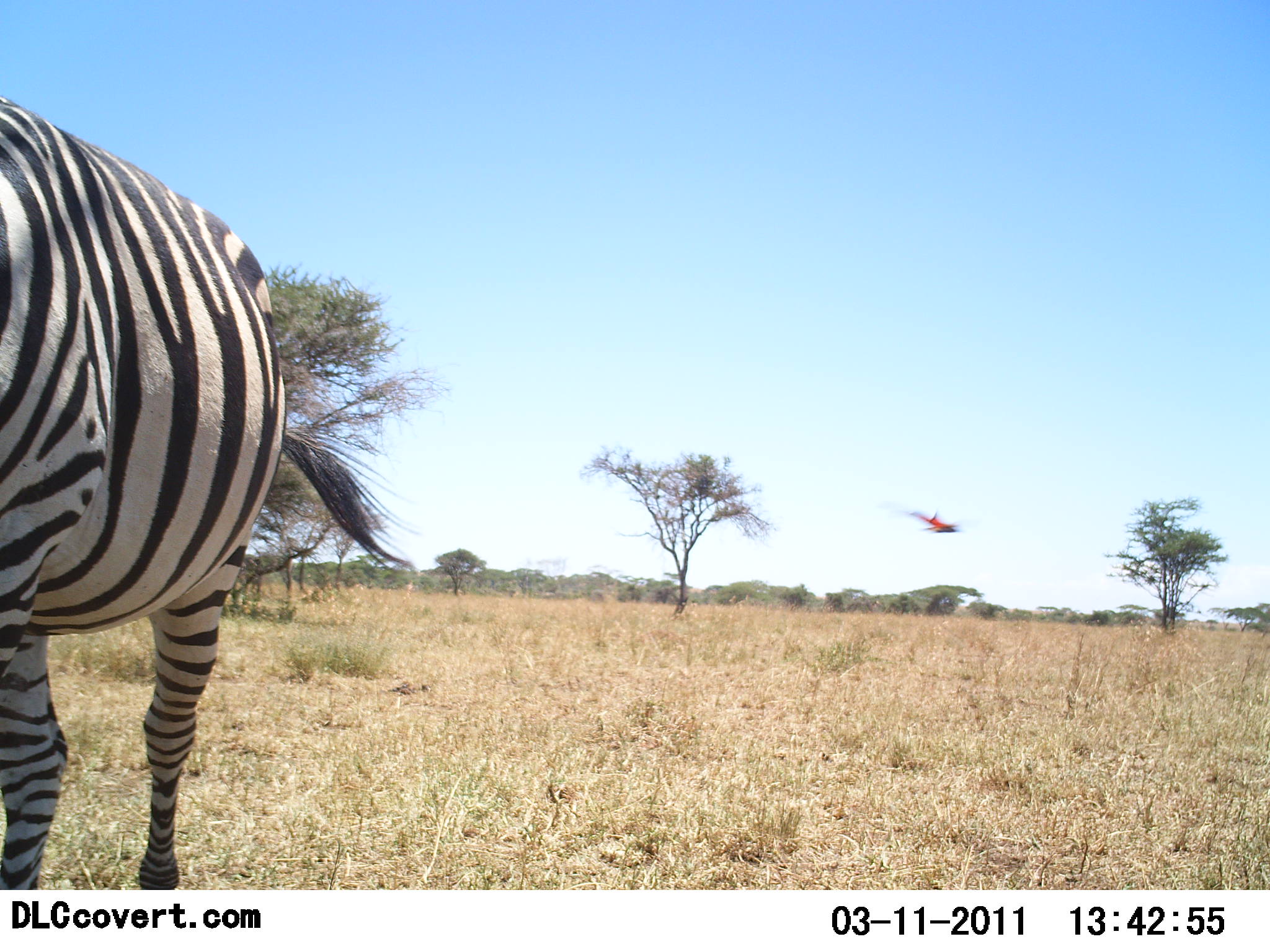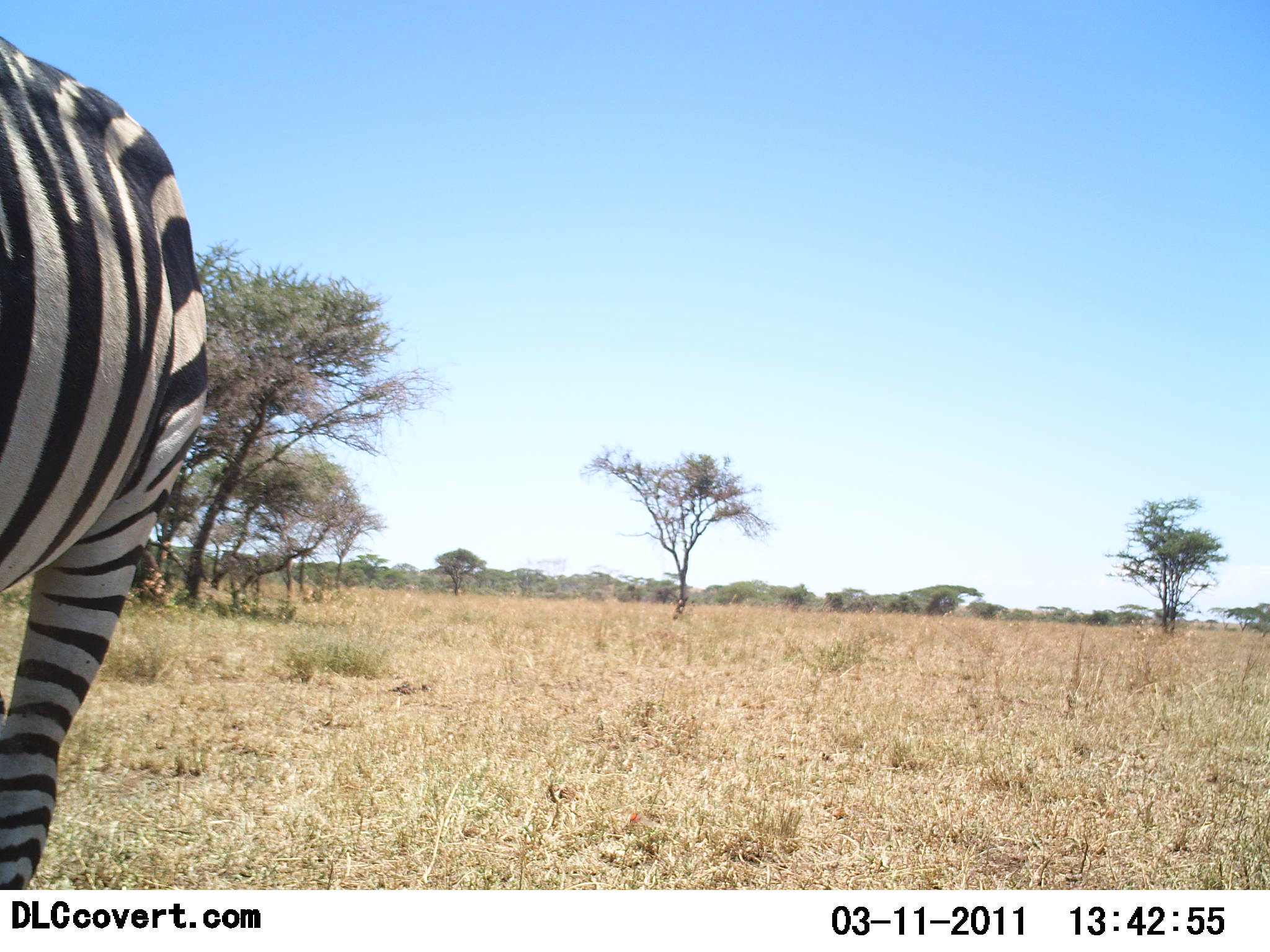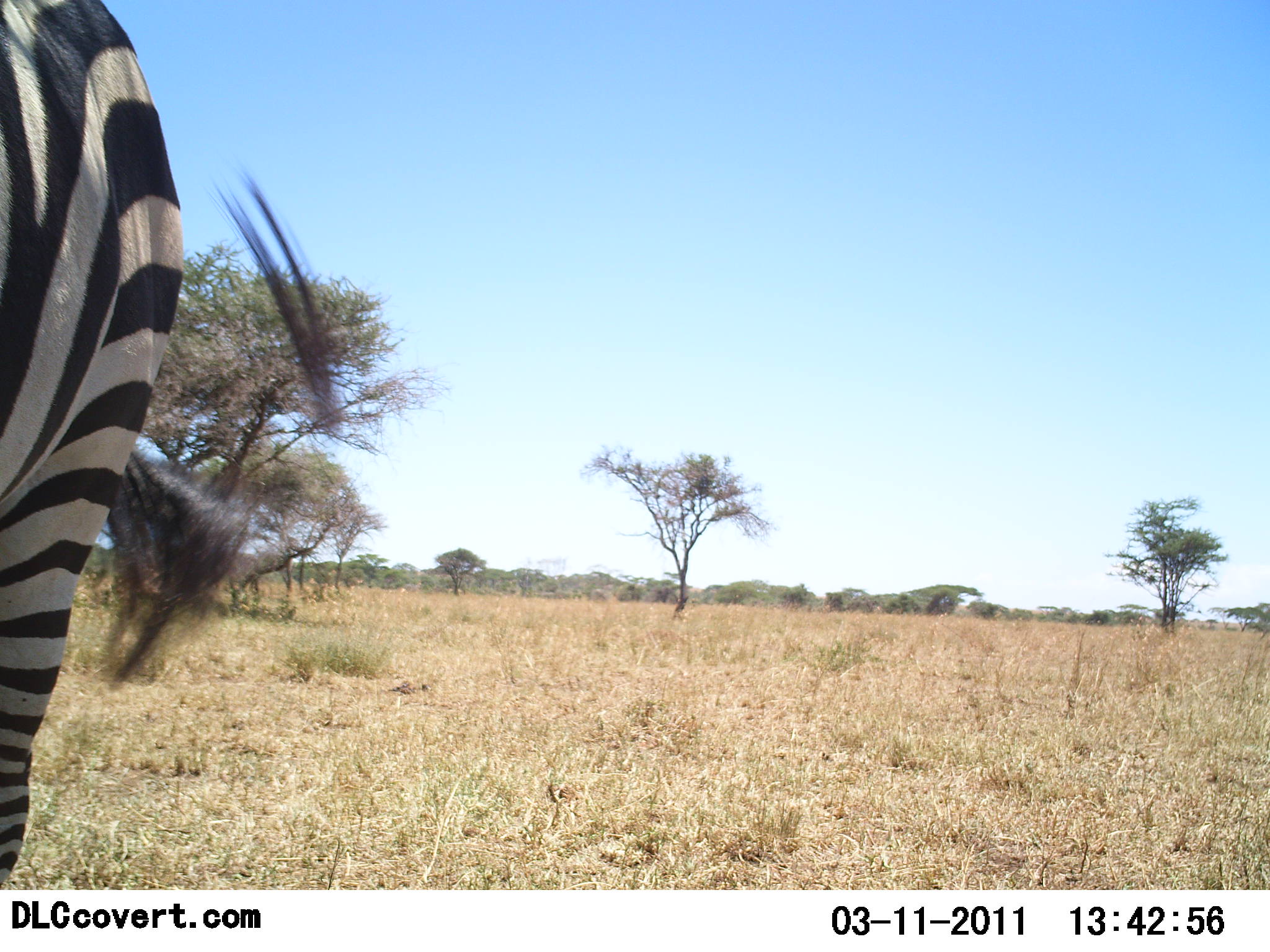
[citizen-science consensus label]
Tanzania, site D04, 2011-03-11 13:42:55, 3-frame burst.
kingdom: Animalia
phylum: Chordata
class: Mammalia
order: Perissodactyla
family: Equidae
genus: Equus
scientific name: Equus quagga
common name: plains zebra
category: zebra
Zebra (plains zebra) (Equus quagga), count 1. Behavior (volunteer vote fractions): standing 36%, resting 0%, moving 57%, interacting 0%. Young present (vote fraction): 0%. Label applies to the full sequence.